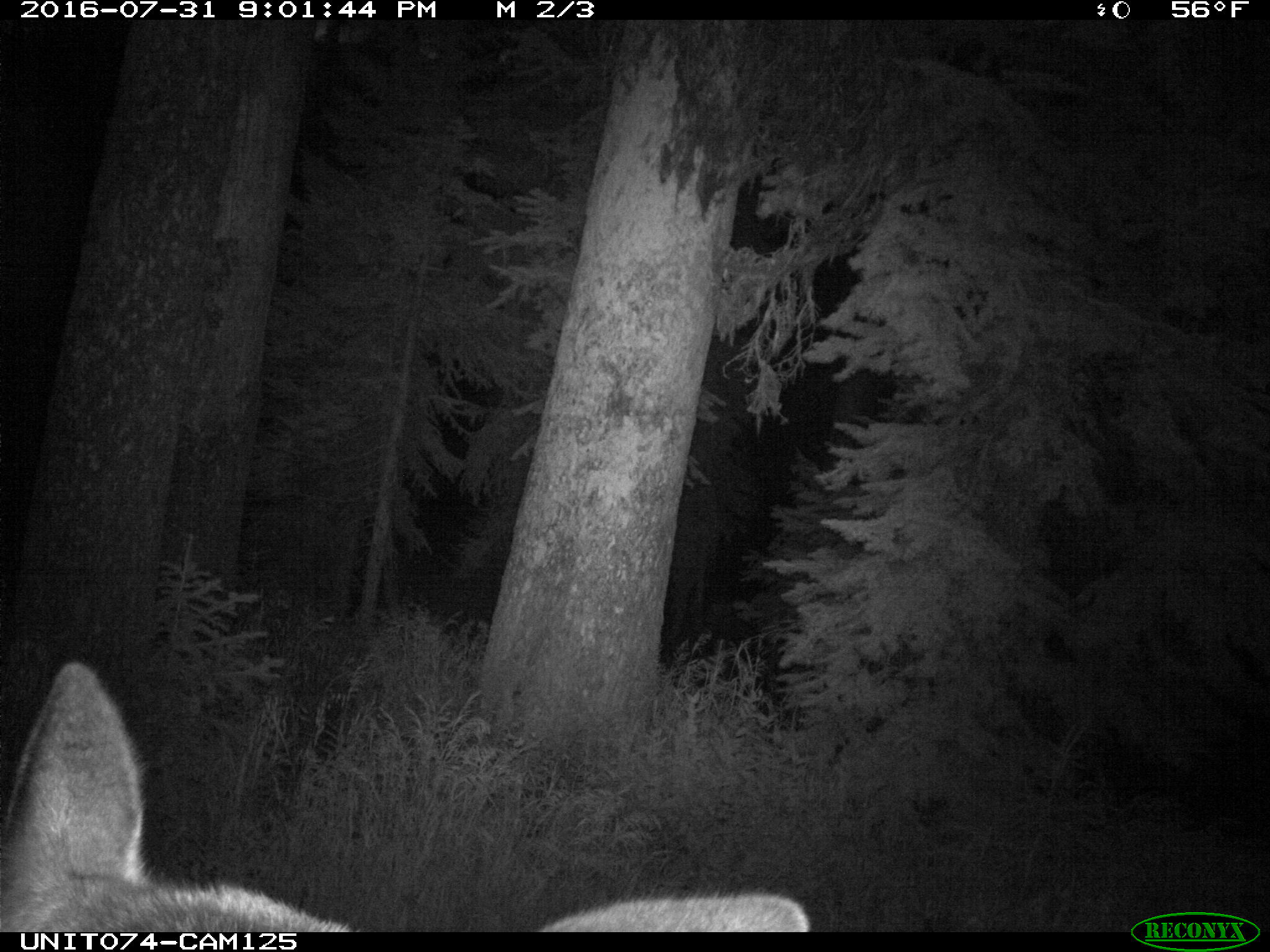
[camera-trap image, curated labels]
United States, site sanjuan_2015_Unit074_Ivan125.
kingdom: Animalia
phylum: Chordata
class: Mammalia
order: Artiodactyla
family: Cervidae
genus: Cervus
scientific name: Cervus elaphus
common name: red deer